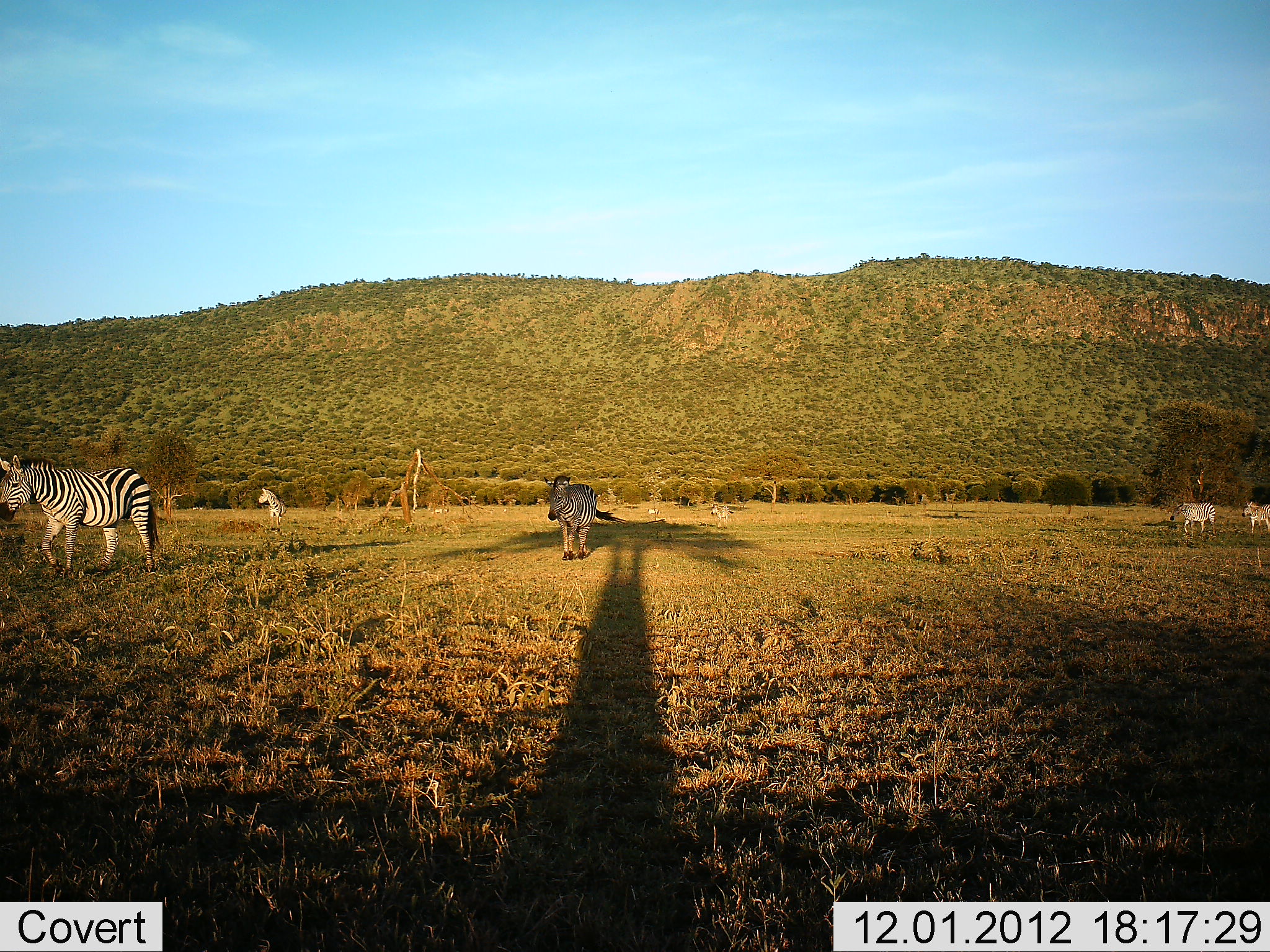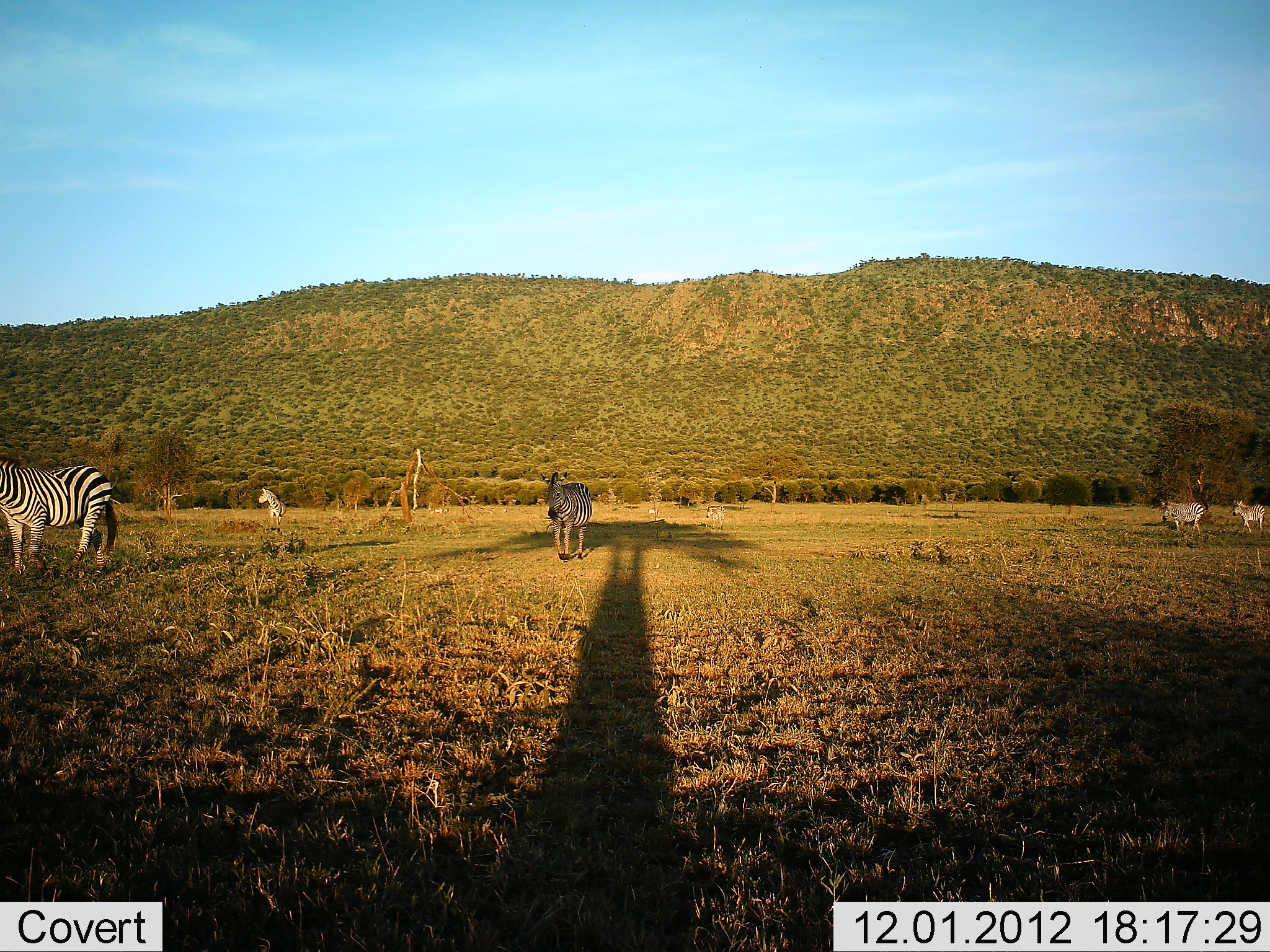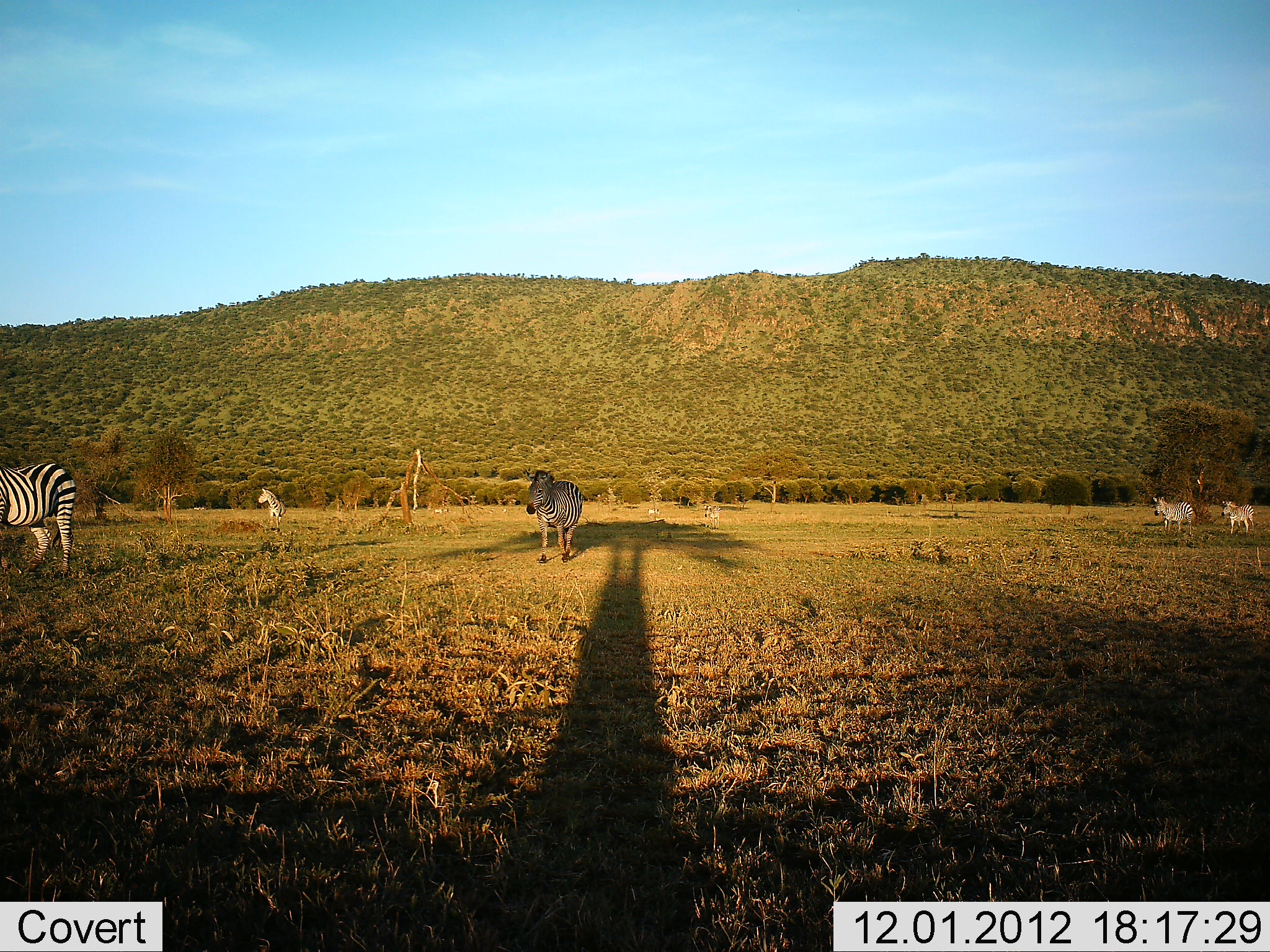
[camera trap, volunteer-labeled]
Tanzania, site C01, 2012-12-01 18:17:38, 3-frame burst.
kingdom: Animalia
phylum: Chordata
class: Mammalia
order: Perissodactyla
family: Equidae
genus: Equus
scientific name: Equus quagga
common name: plains zebra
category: zebra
Zebra (plains zebra) (Equus quagga), count 6. Behavior (volunteer vote fractions): standing 40%, resting 0%, moving 80%, interacting 0%. Young present (vote fraction): 10%. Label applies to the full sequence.